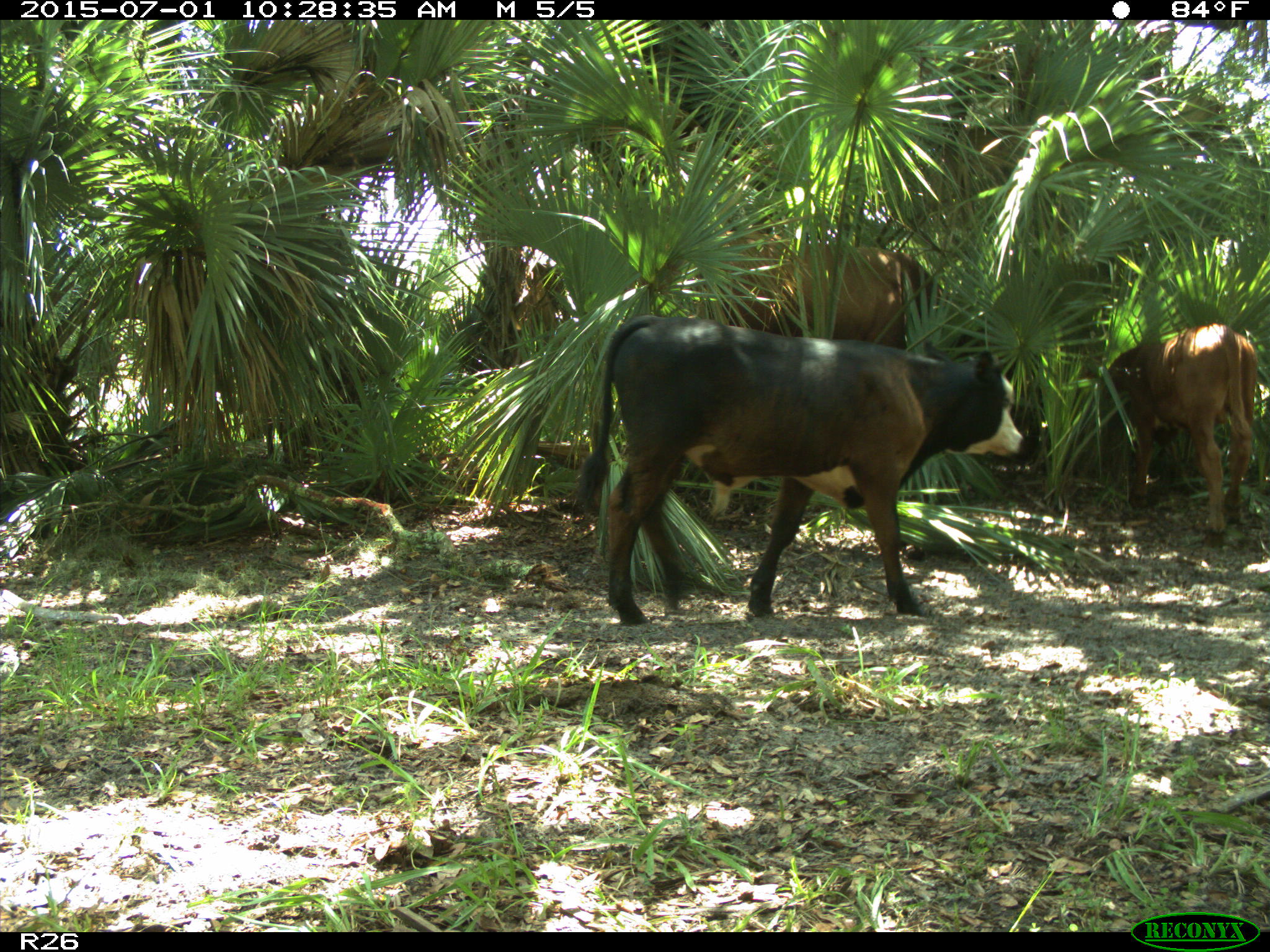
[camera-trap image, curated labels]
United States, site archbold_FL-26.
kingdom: Animalia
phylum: Chordata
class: Mammalia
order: Artiodactyla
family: Bovidae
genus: Bos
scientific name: Bos taurus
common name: domestic cow